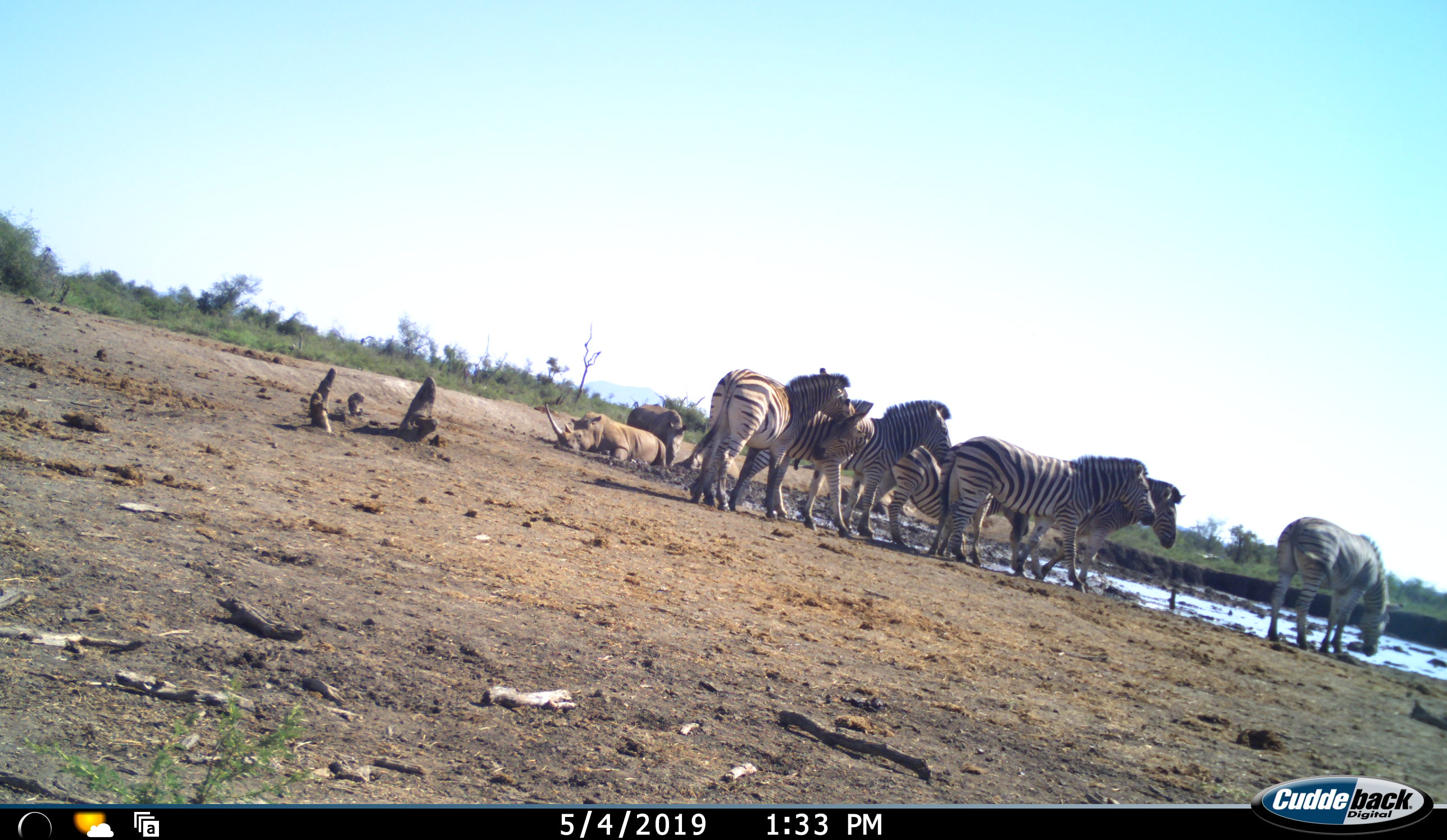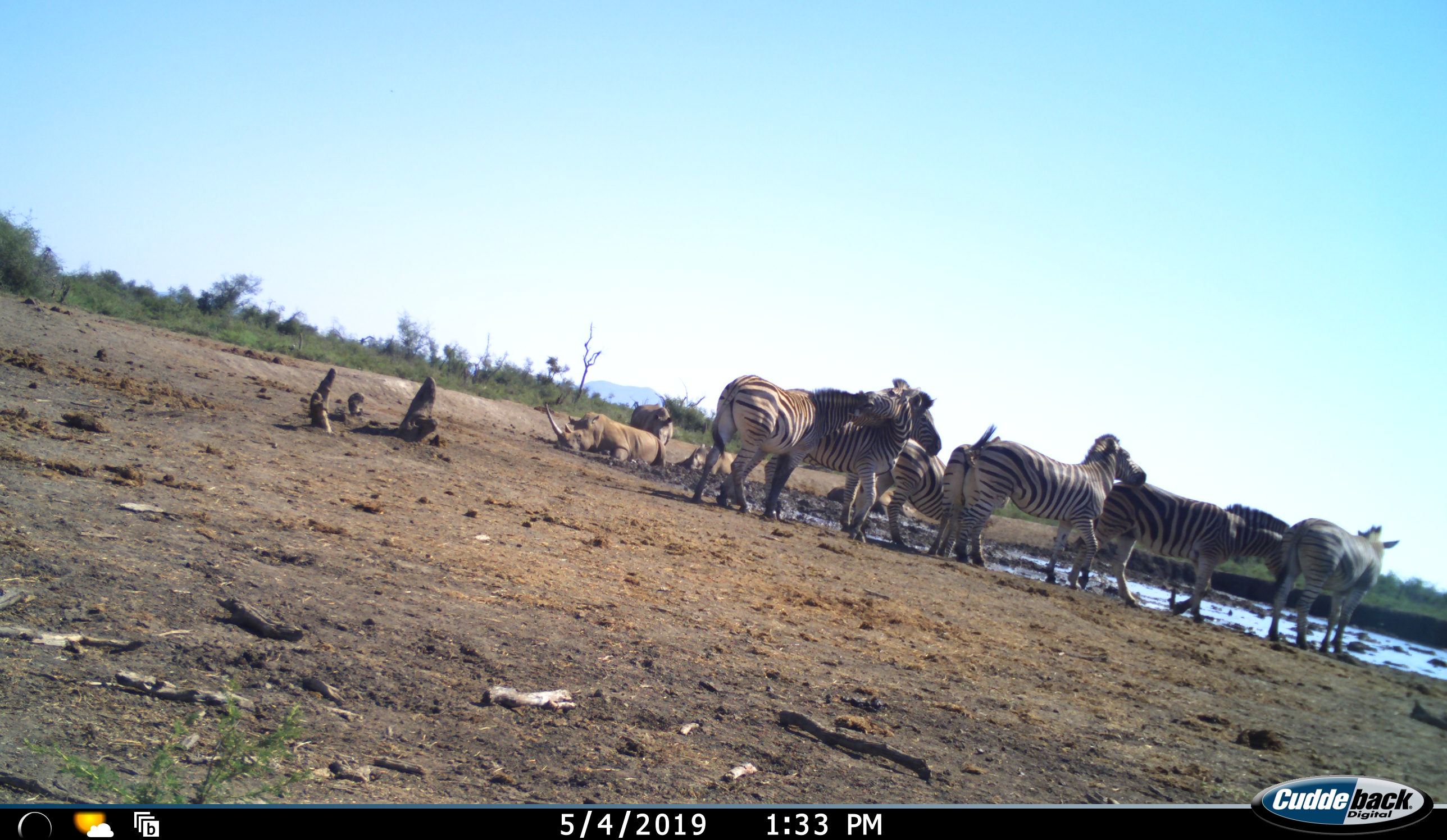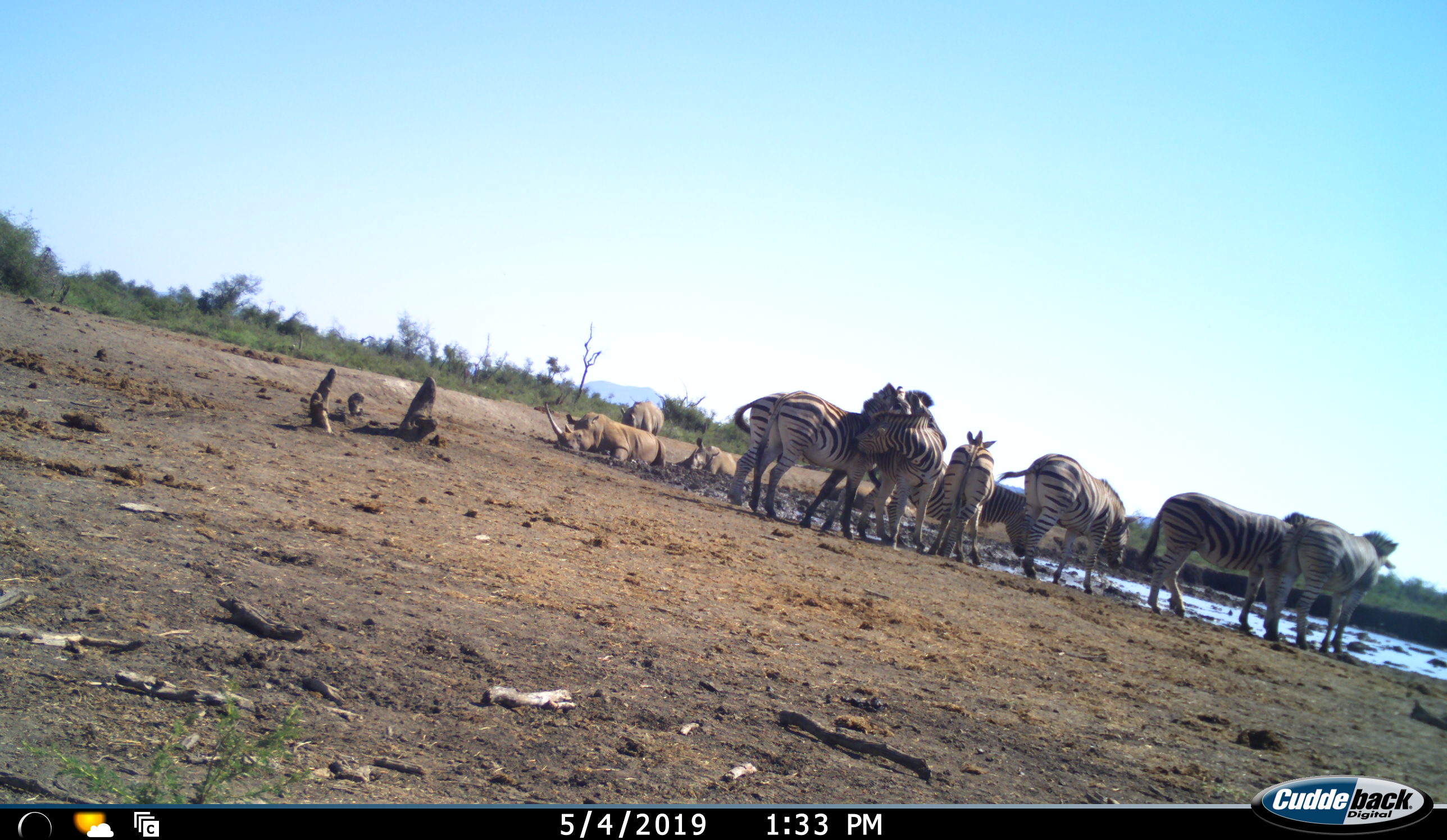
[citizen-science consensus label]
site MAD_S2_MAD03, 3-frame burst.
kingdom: Animalia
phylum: Chordata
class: Mammalia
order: Perissodactyla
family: Rhinocerotidae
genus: Ceratotherium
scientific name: Ceratotherium simum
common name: white rhinoceros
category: rhinoceroswhite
Rhinoceroswhite (white rhinoceros) (Ceratotherium simum), count 3. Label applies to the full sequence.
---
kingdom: Animalia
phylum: Chordata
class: Mammalia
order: Perissodactyla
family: Equidae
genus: Equus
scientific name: Equus quagga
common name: plains zebra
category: zebraplains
Zebraplains (plains zebra) (Equus quagga), count 7. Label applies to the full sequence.